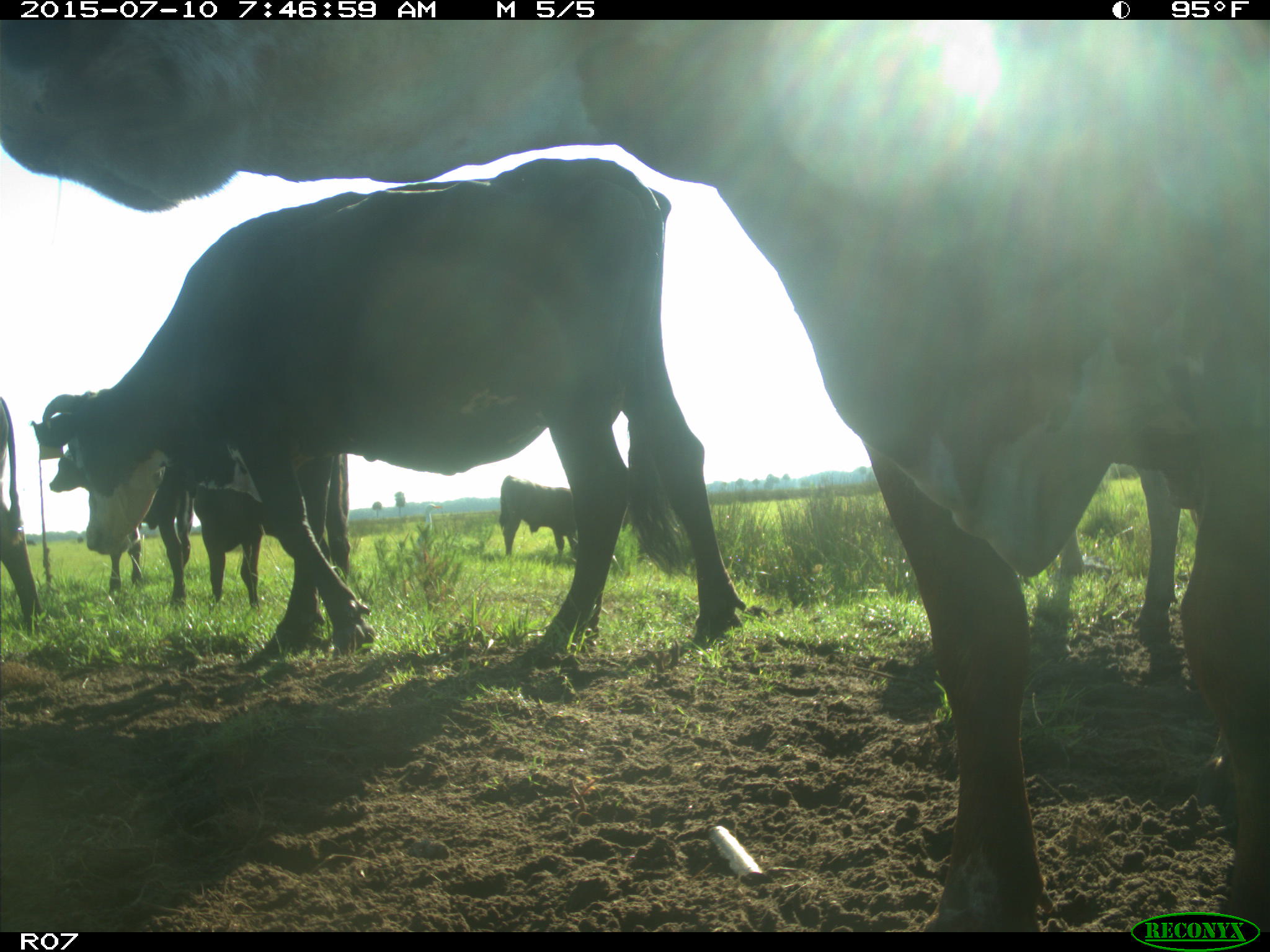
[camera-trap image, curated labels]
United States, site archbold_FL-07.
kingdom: Animalia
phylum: Chordata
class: Mammalia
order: Artiodactyla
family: Bovidae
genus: Bos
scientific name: Bos taurus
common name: domestic cow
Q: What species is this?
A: Bos taurus (domestic cow).